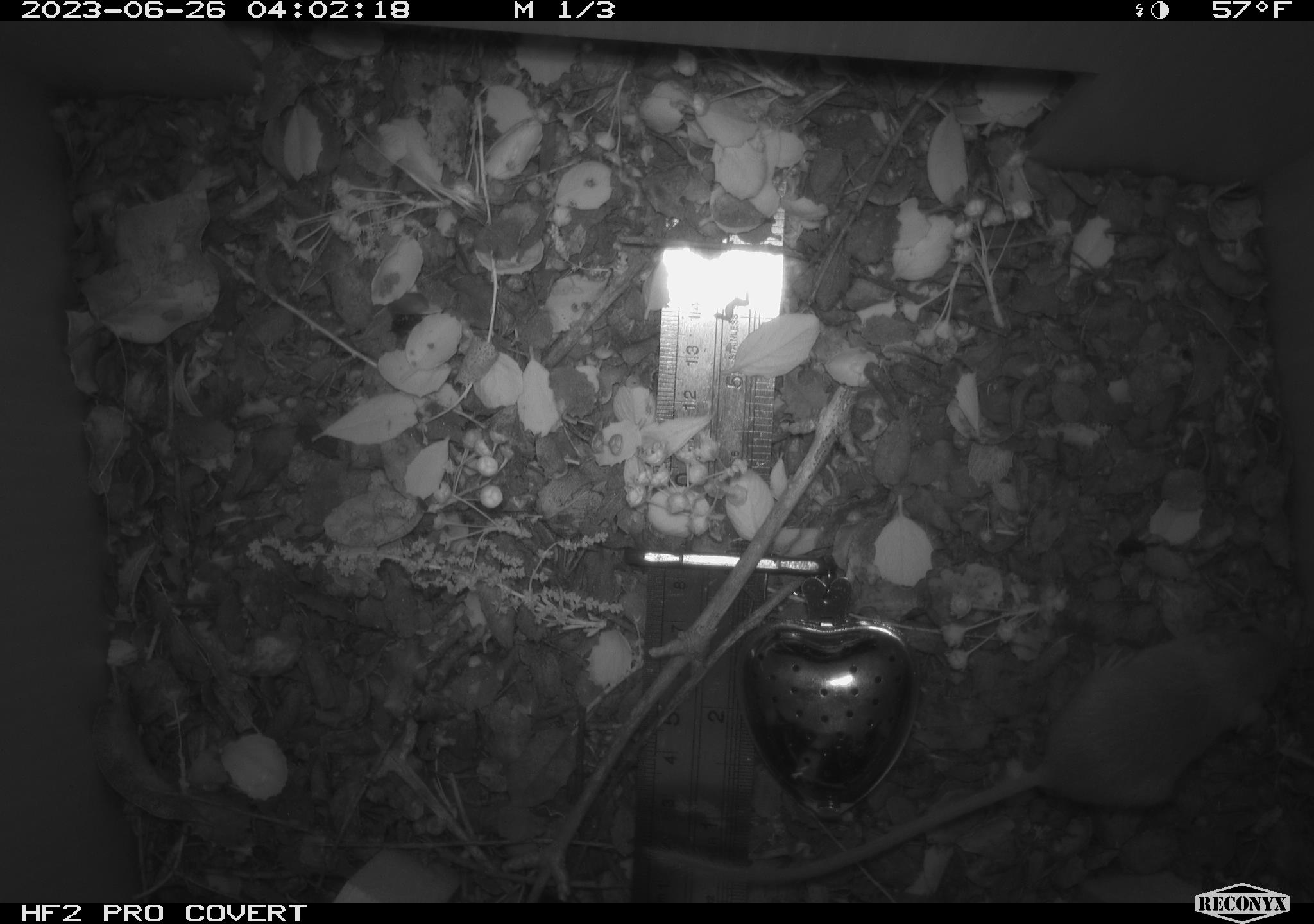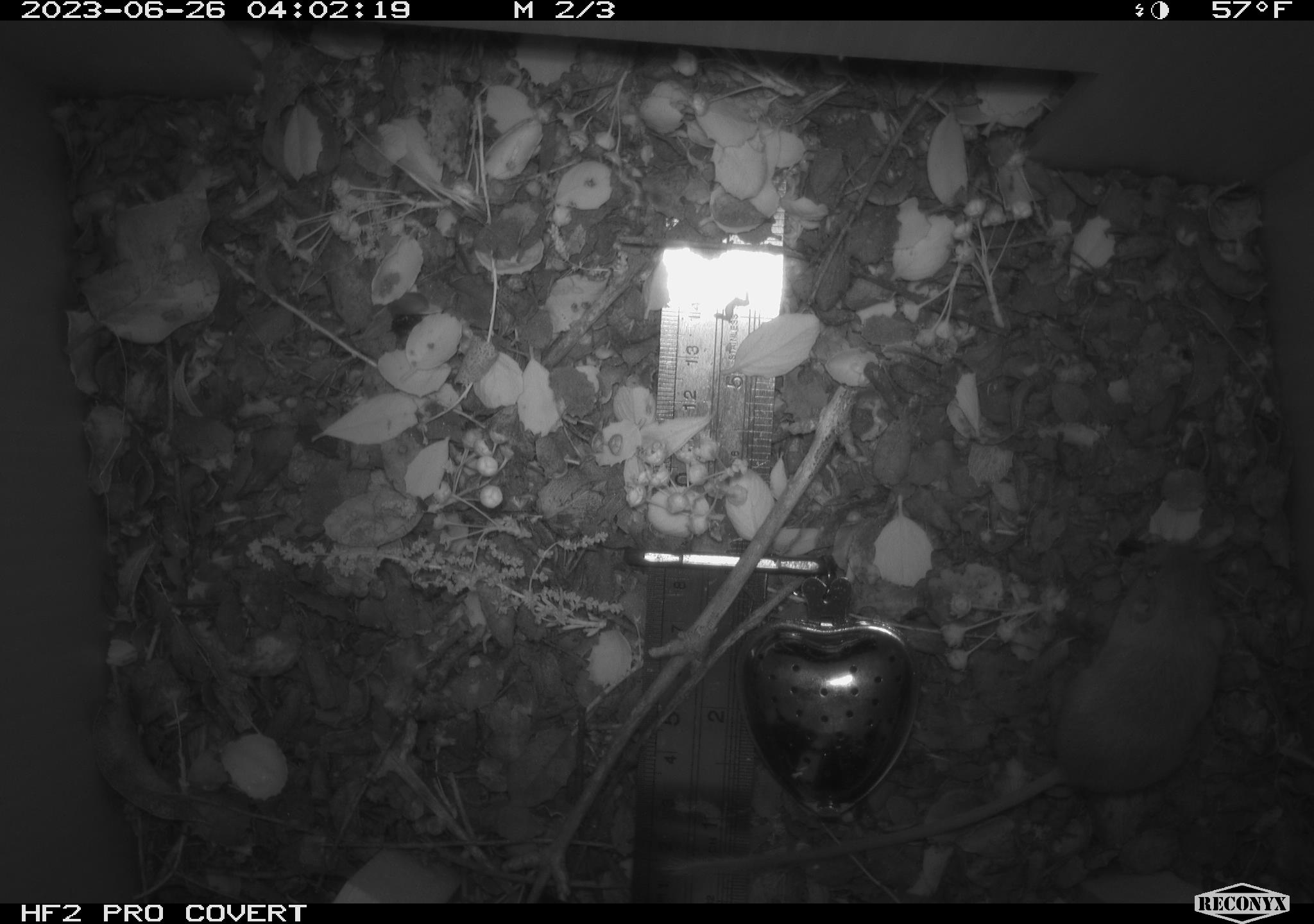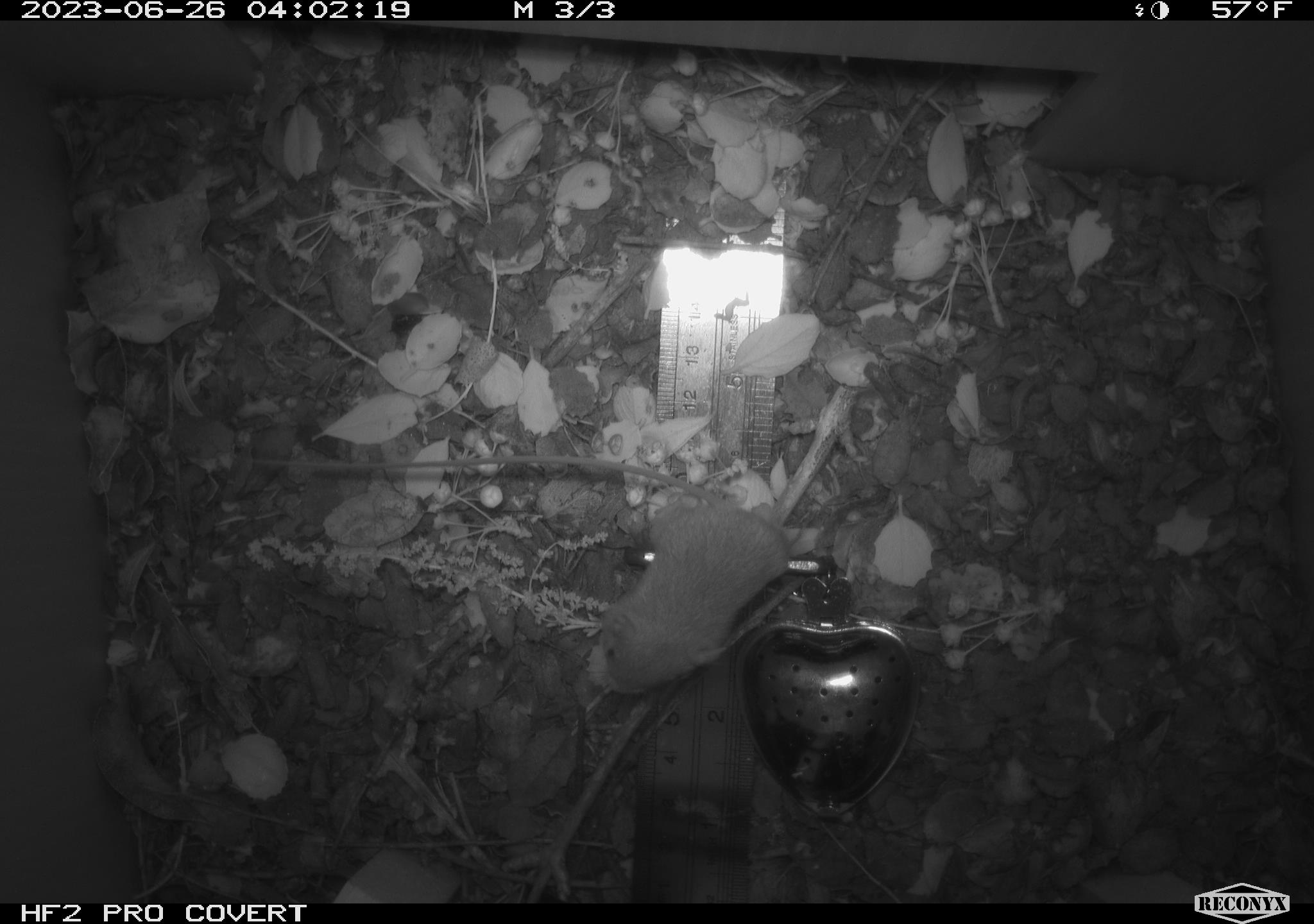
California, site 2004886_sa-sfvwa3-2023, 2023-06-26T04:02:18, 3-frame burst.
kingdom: Animalia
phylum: Chordata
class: Mammalia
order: Rodentia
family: Heteromyidae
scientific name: Heteromyidae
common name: kangaroo rats and pocket mice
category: heteromyidae family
Heteromyidae family (kangaroo rats and pocket mice) (Heteromyidae).